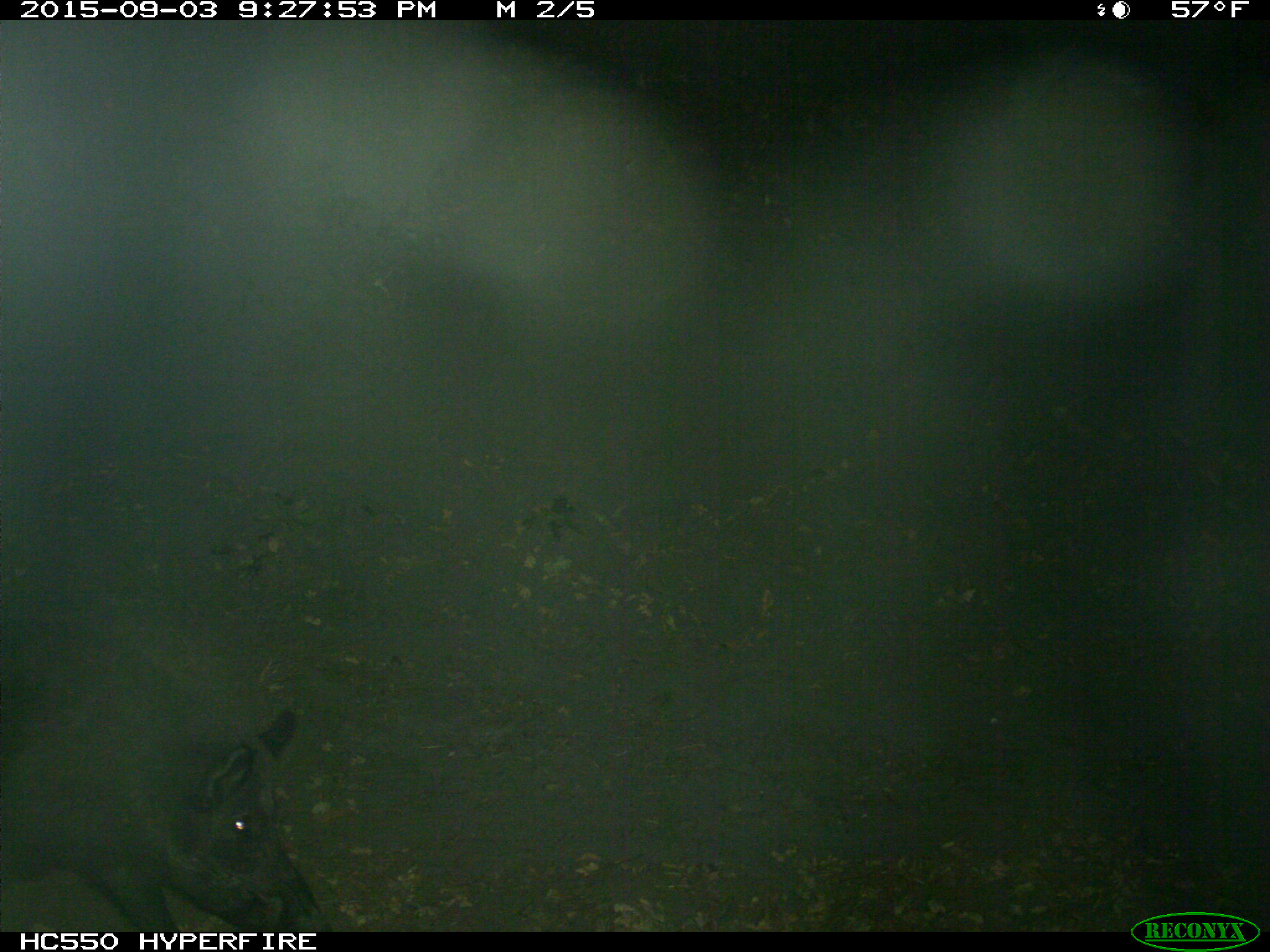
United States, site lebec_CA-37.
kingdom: Animalia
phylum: Chordata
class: Mammalia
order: Artiodactyla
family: Suidae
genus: Sus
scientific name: Sus scrofa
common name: wild boar